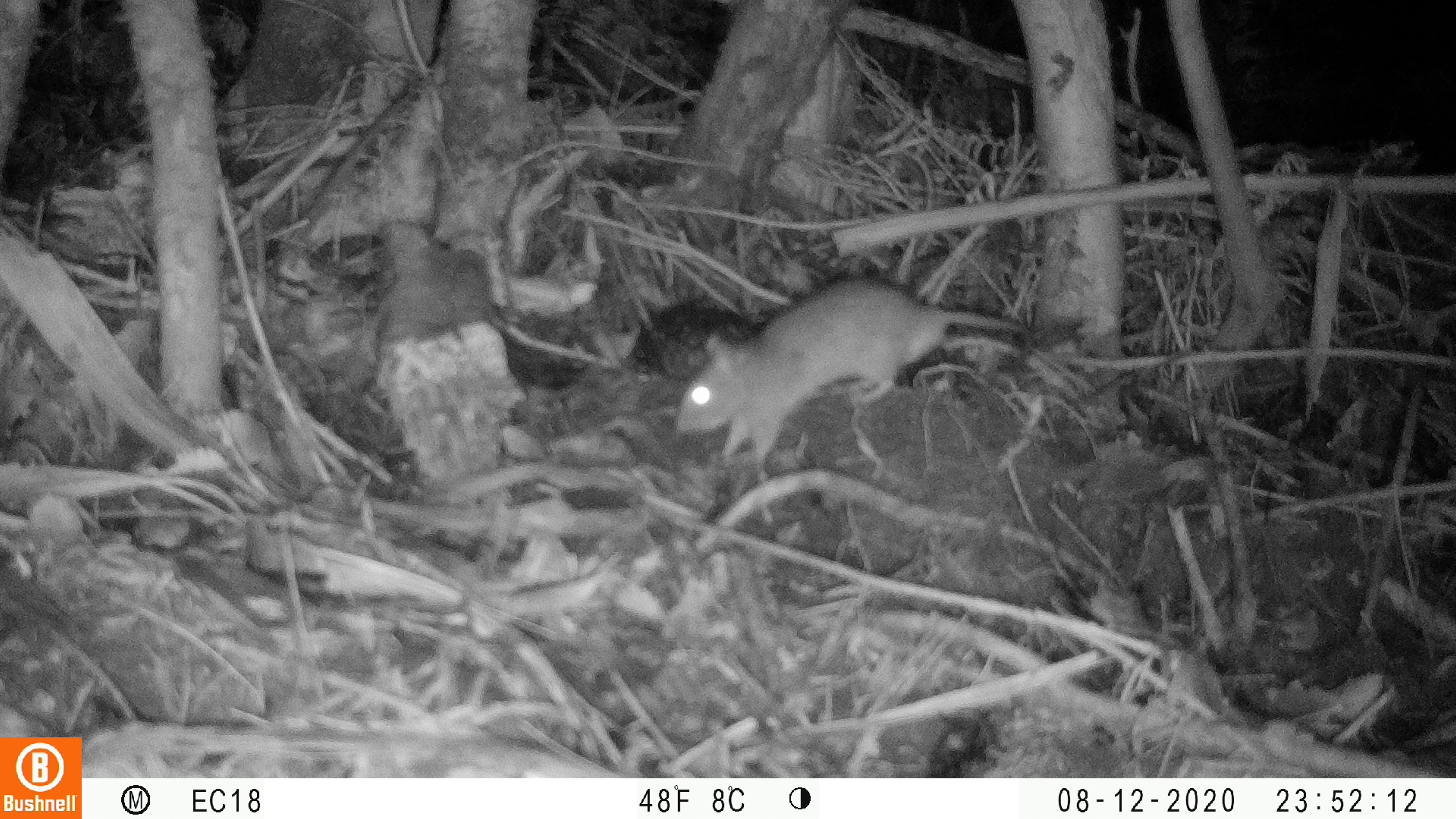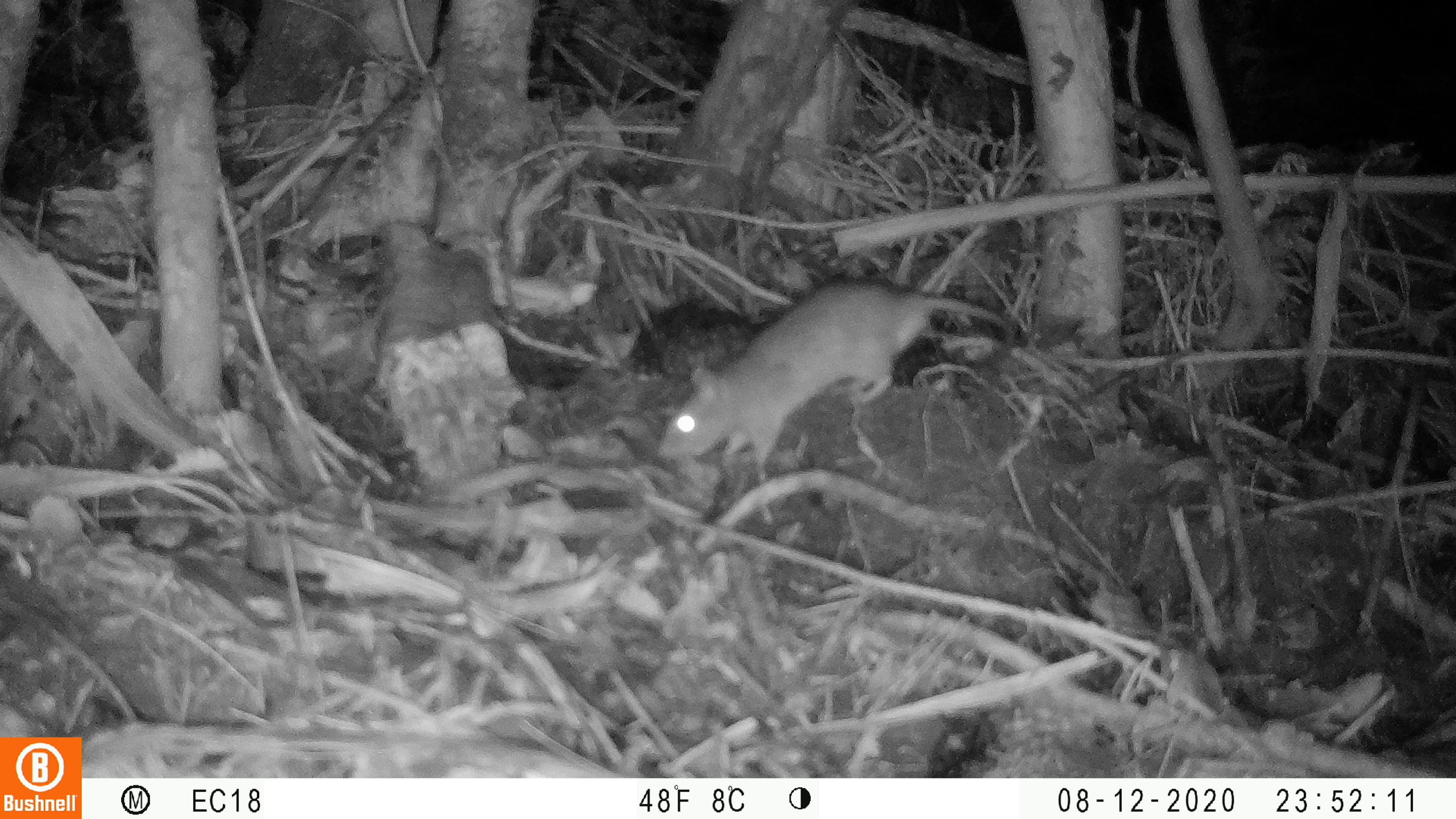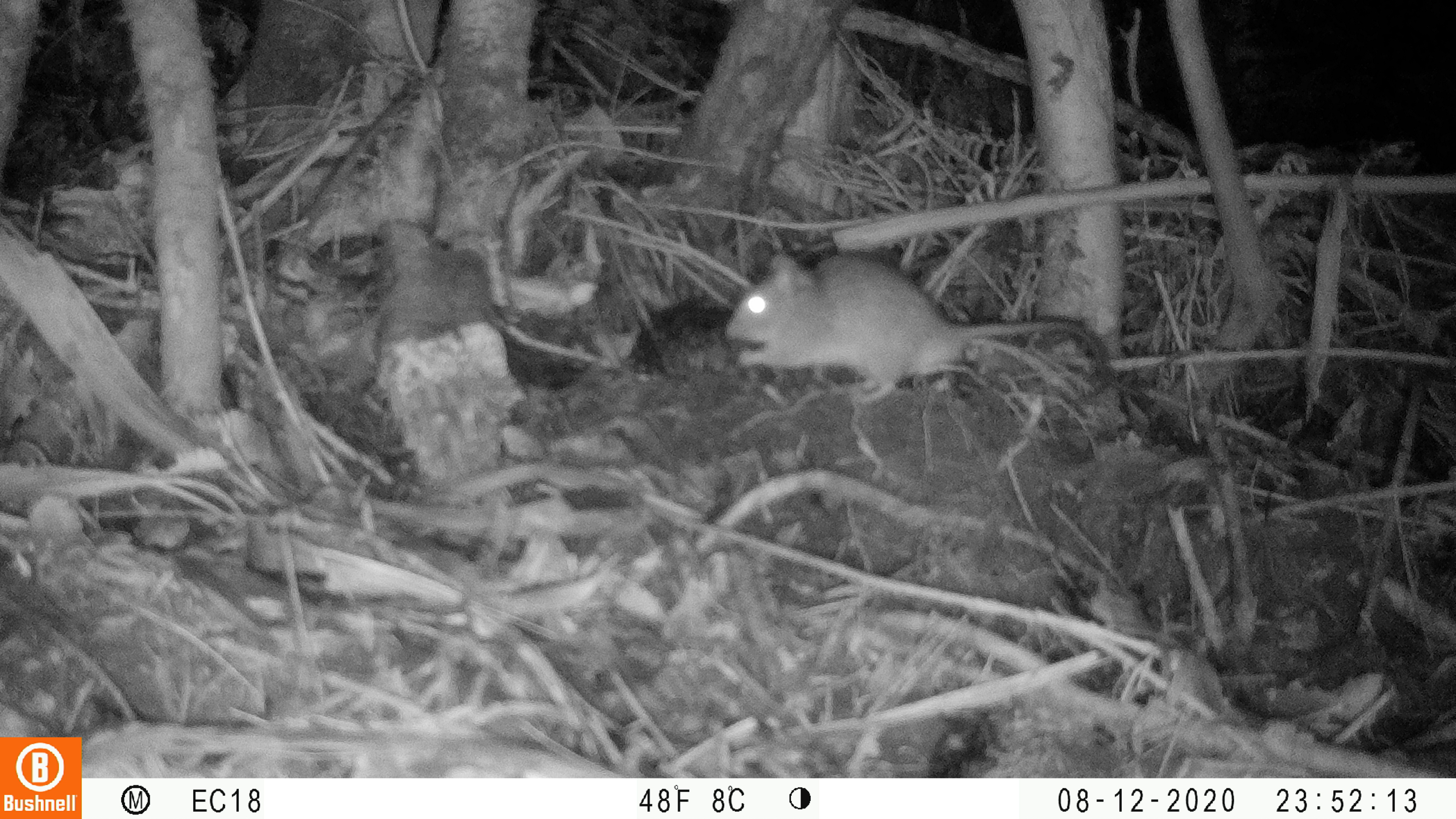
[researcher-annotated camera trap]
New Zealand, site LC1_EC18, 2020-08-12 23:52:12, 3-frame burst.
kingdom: Animalia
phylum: Chordata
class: Mammalia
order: Rodentia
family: Muridae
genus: Rattus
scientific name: Rattus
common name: rat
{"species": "rat (Rattus)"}